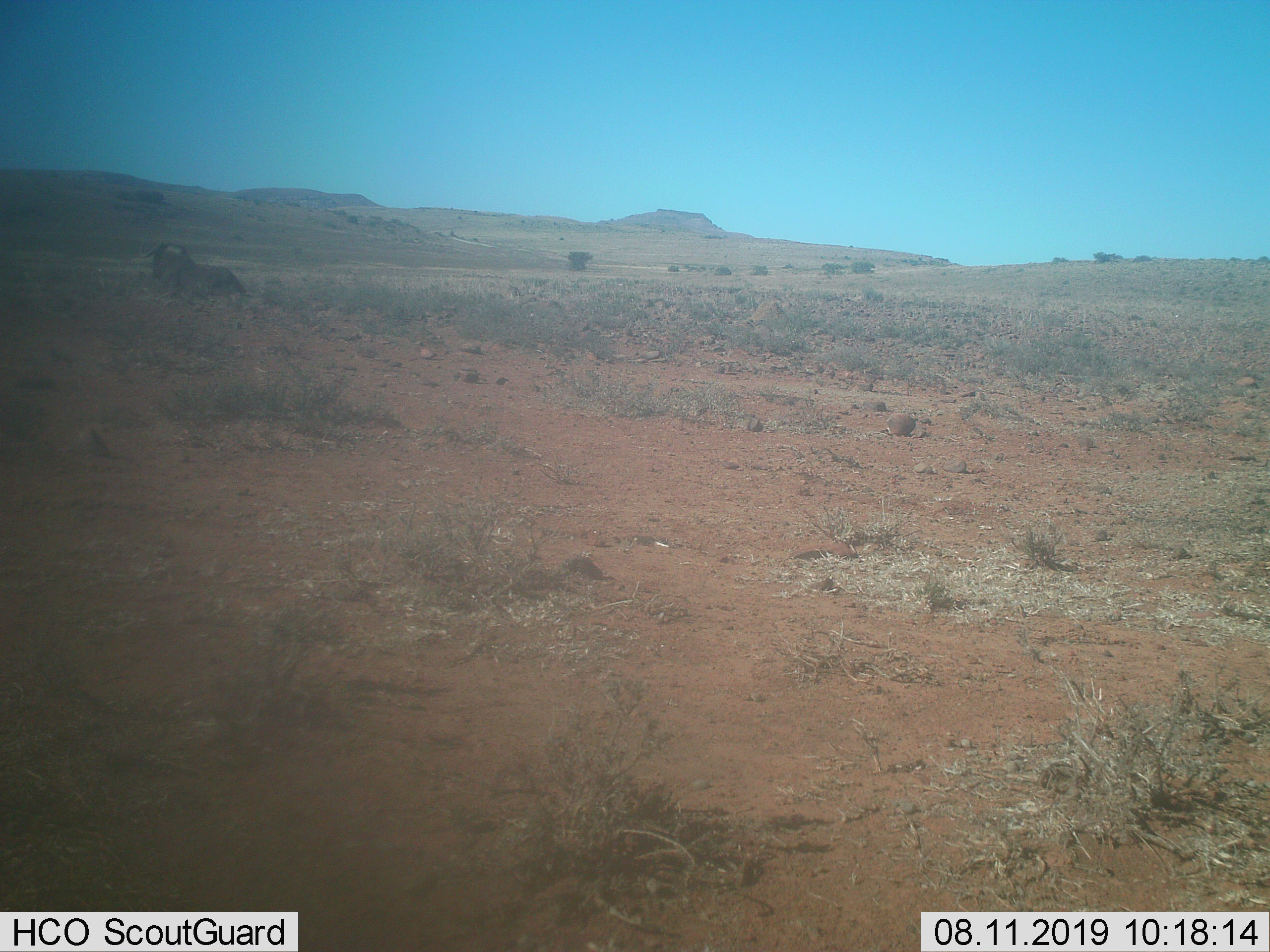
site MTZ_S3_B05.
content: unidentified animal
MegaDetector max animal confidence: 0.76